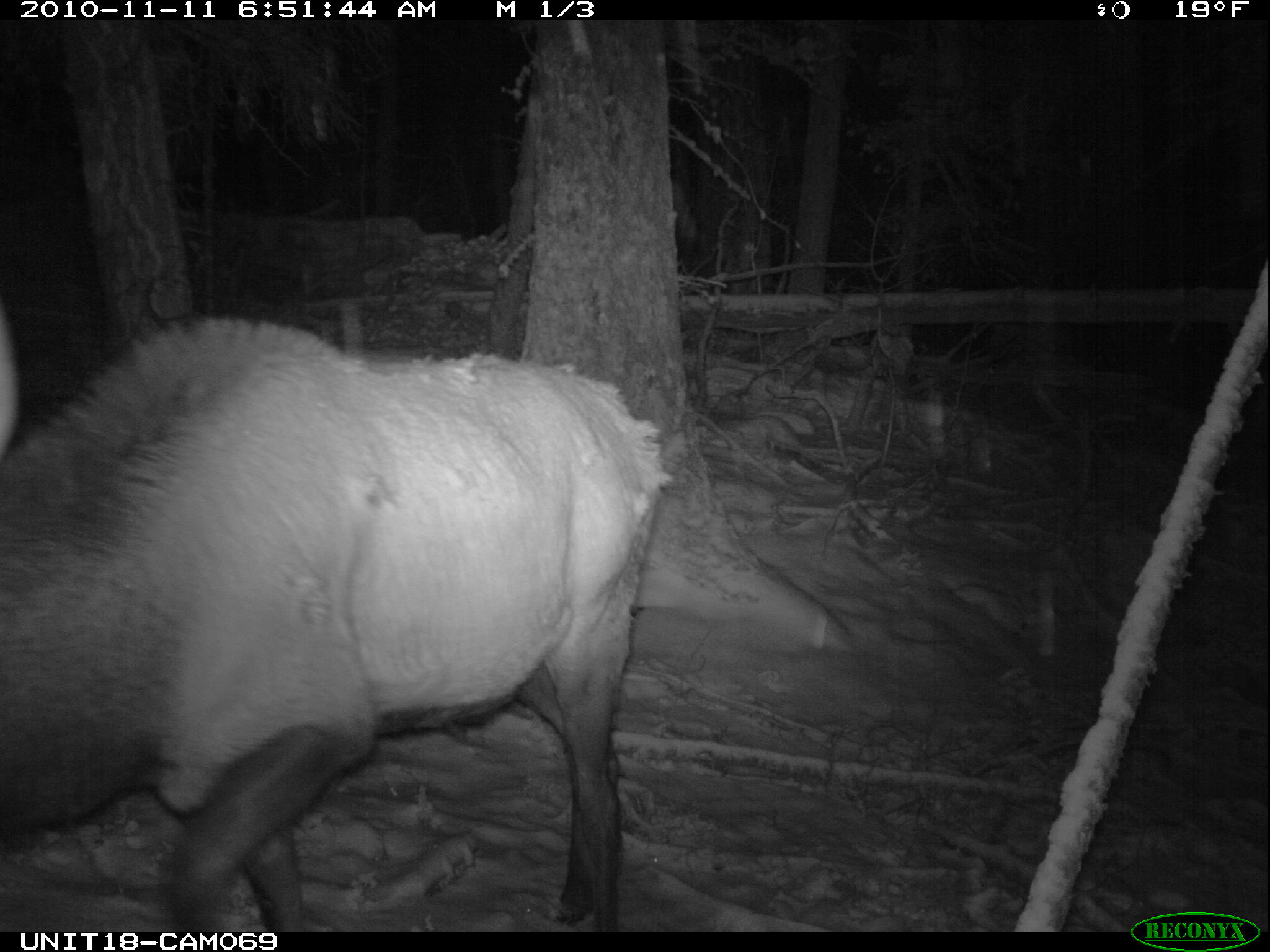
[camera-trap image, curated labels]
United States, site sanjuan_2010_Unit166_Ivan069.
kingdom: Animalia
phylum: Chordata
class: Mammalia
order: Artiodactyla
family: Cervidae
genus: Cervus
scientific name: Cervus elaphus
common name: red deer